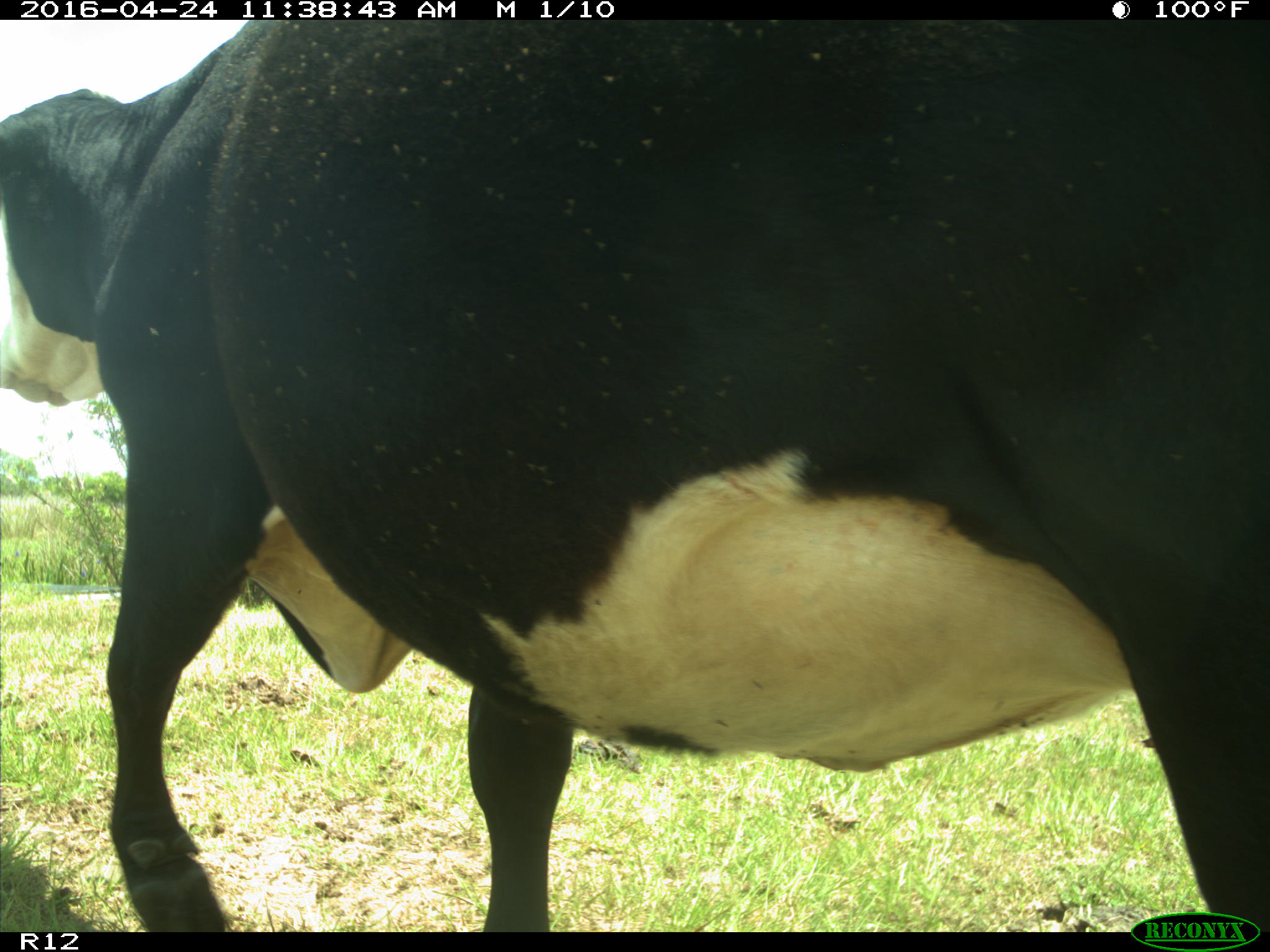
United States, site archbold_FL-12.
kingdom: Animalia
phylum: Chordata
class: Mammalia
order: Artiodactyla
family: Bovidae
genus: Bos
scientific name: Bos taurus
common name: domestic cow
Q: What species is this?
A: Bos taurus (domestic cow).